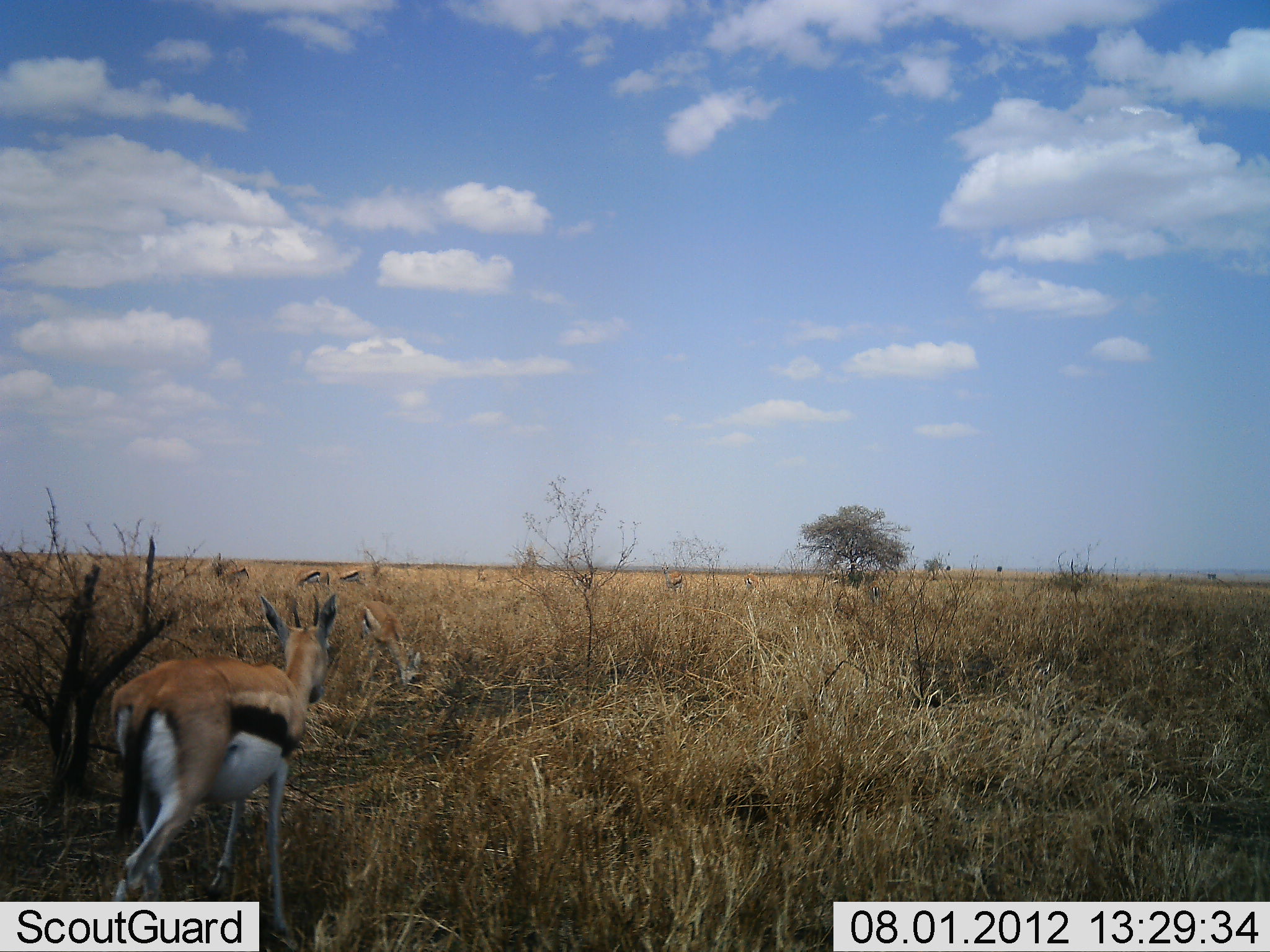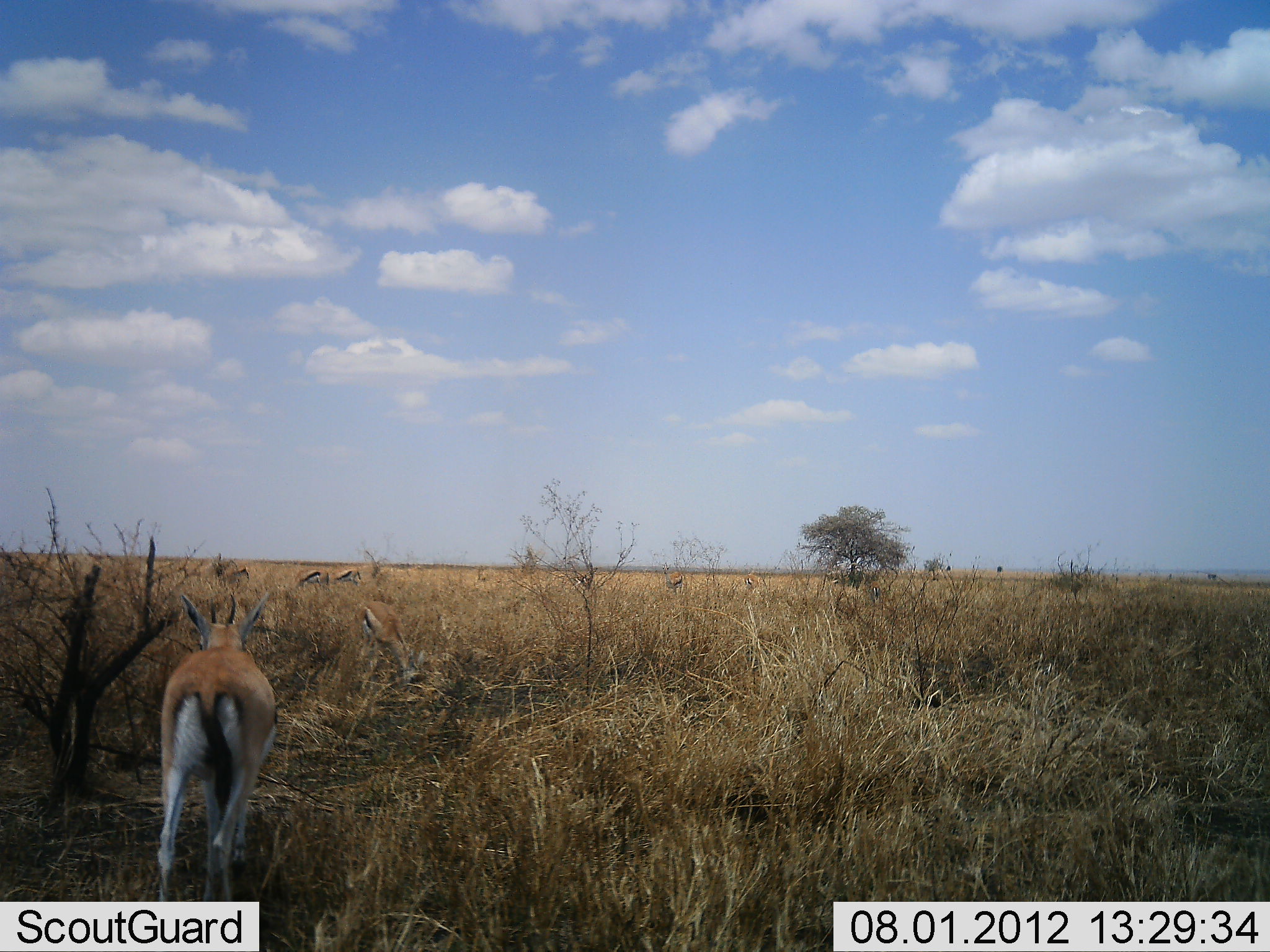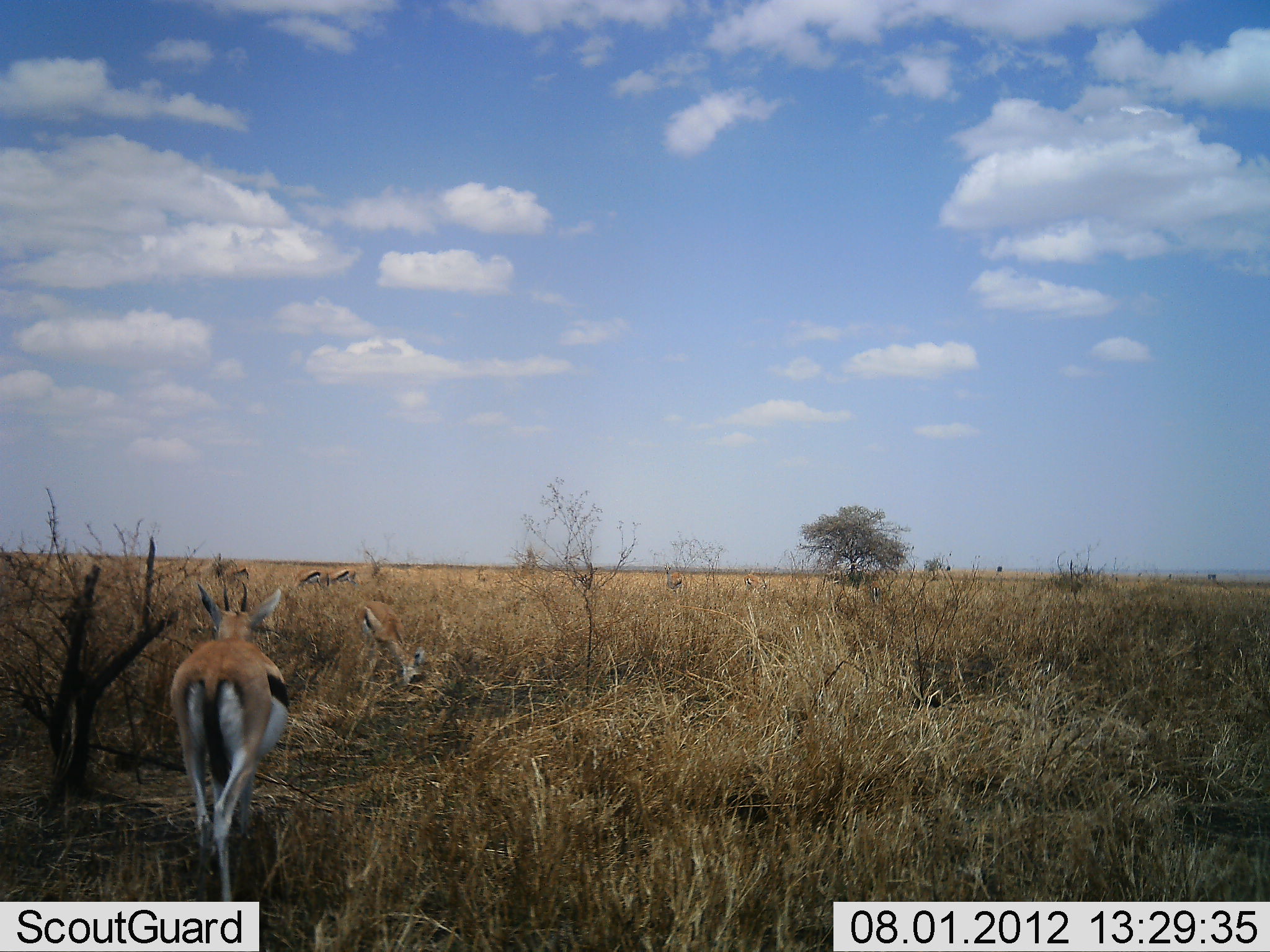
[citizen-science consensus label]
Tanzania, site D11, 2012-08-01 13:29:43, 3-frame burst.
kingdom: Animalia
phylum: Chordata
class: Mammalia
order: Artiodactyla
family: Bovidae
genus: Eudorcas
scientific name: Eudorcas thomsonii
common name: thomson's gazelle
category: gazellethomsons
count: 5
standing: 50%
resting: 0%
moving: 70%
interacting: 0%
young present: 0%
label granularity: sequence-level